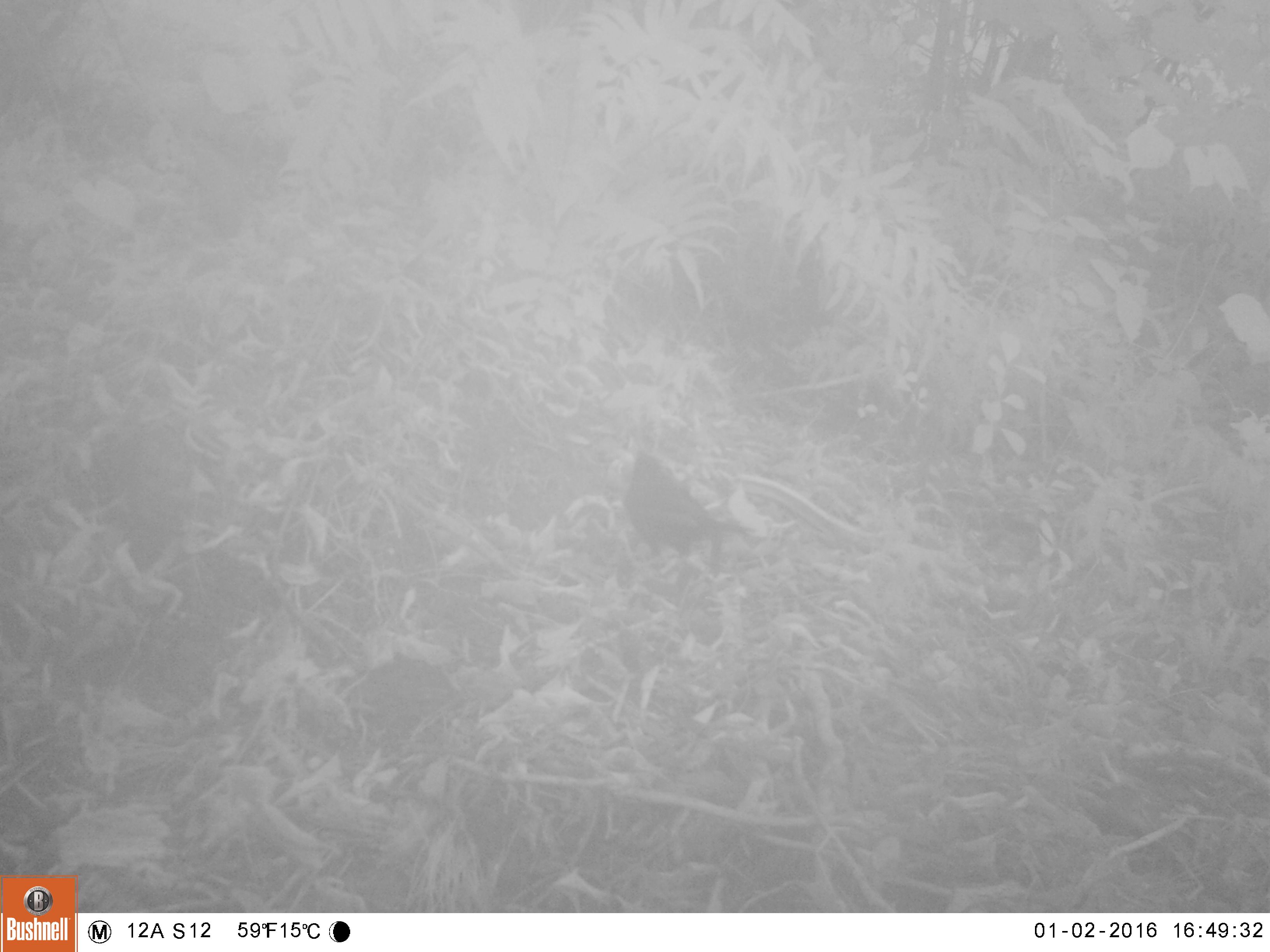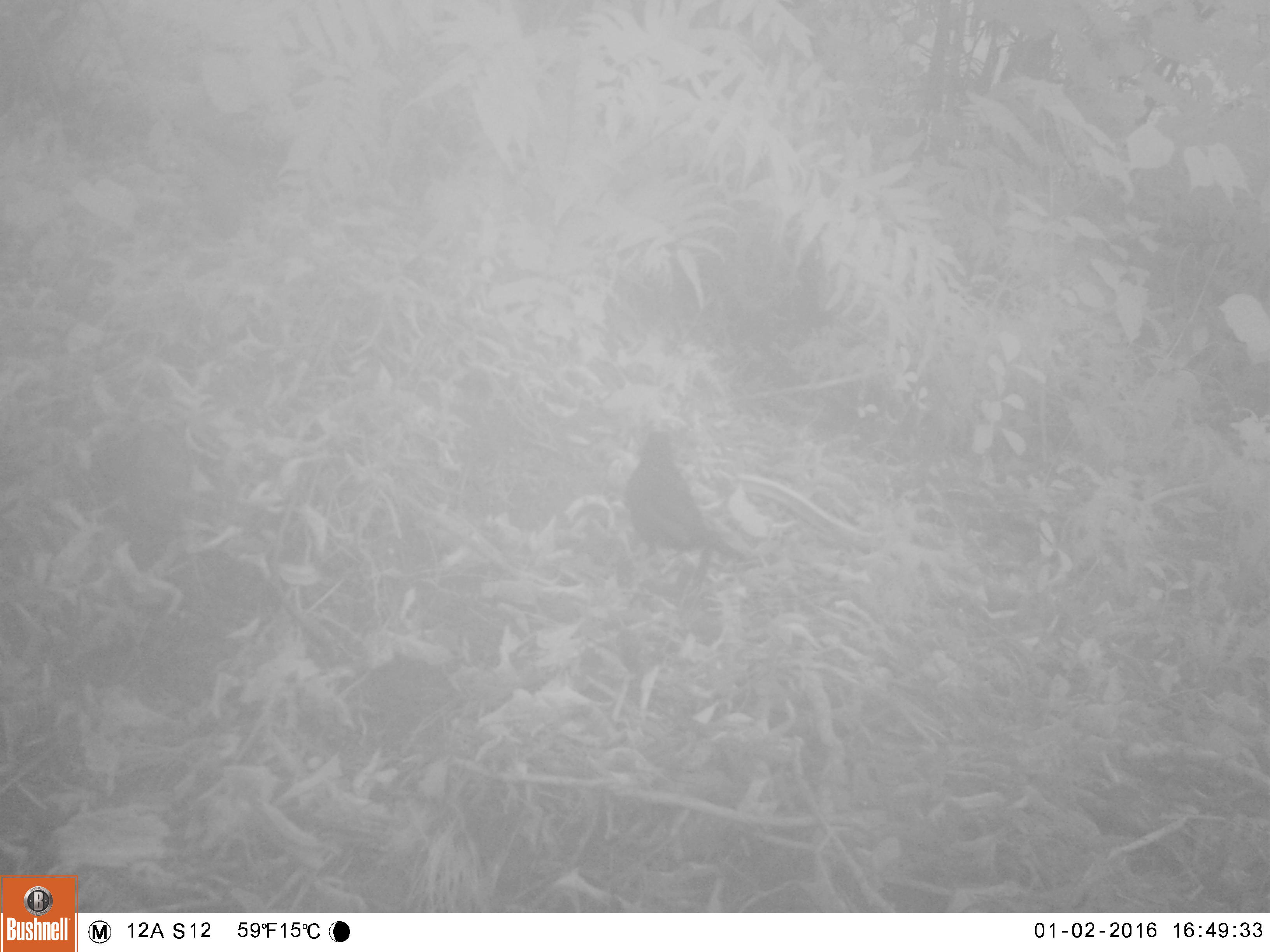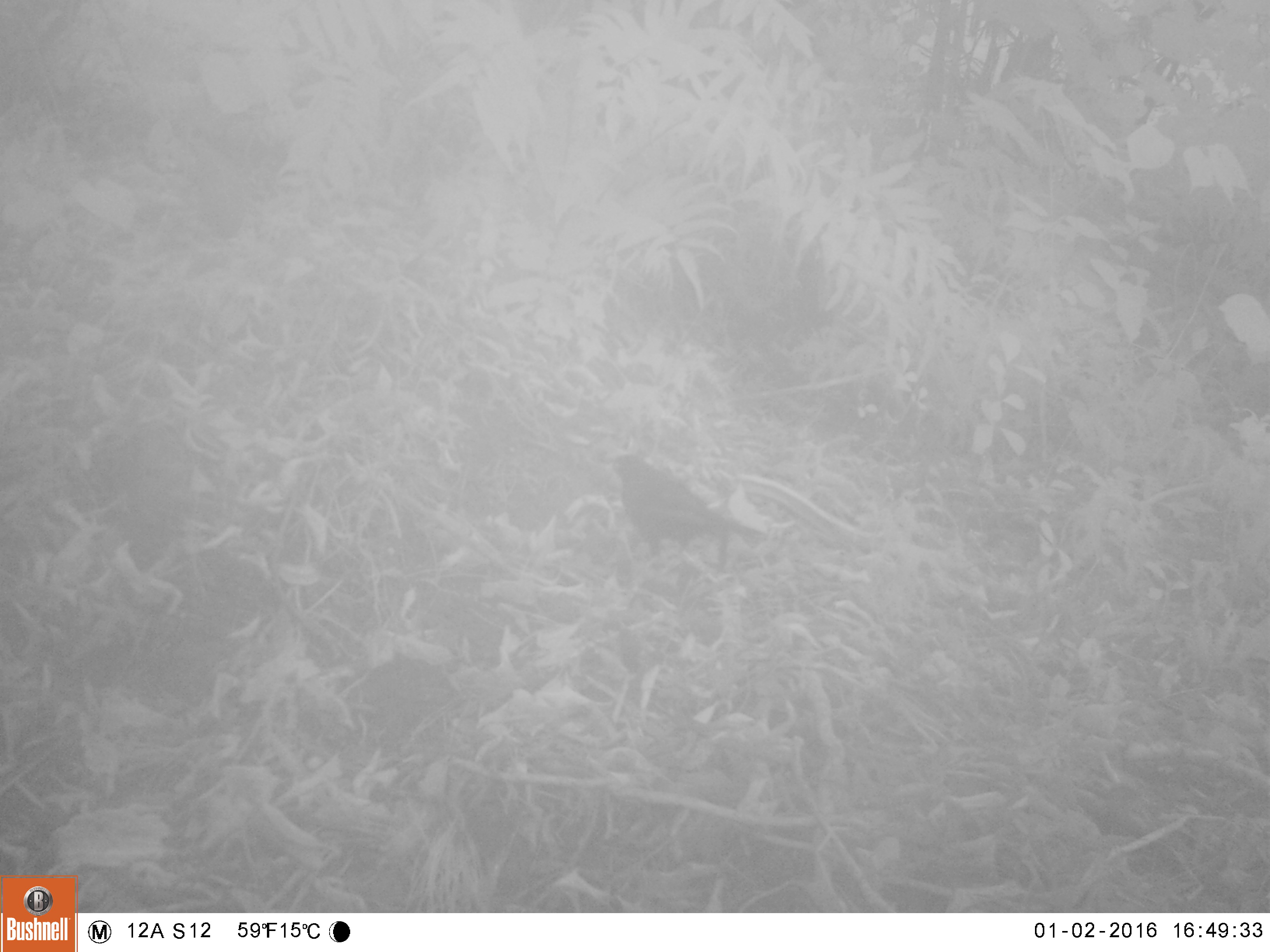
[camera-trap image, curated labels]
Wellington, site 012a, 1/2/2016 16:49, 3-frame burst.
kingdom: Animalia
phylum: Chordata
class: Aves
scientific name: Aves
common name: bird